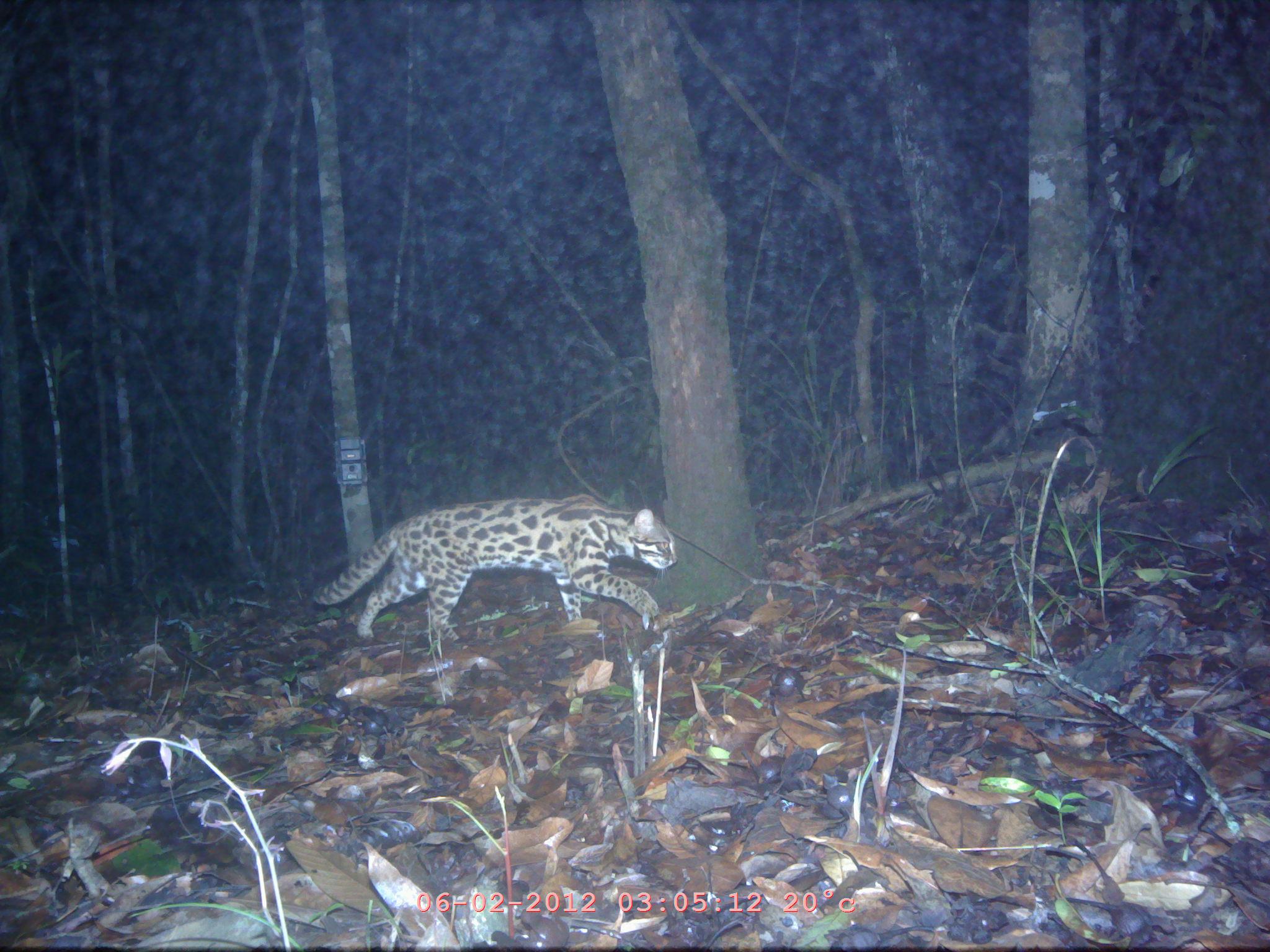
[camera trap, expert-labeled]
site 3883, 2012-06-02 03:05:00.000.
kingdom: Animalia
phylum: Chordata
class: Mammalia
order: Carnivora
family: Felidae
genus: Prionailurus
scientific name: Prionailurus bengalensis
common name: mainland leopard cat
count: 1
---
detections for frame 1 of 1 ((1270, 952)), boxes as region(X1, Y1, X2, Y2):
prionailurus bengalensis: region(310, 493, 679, 641)